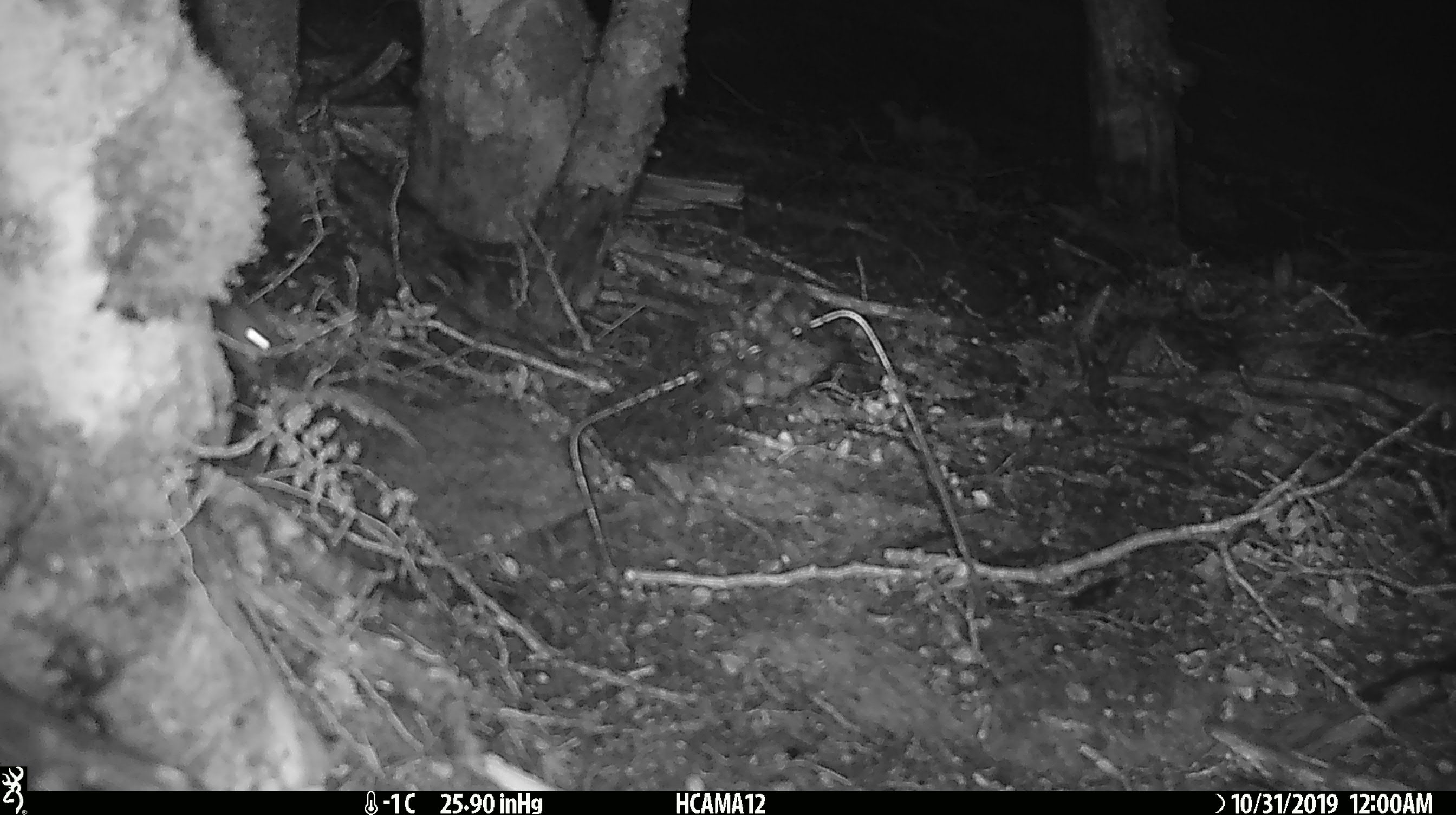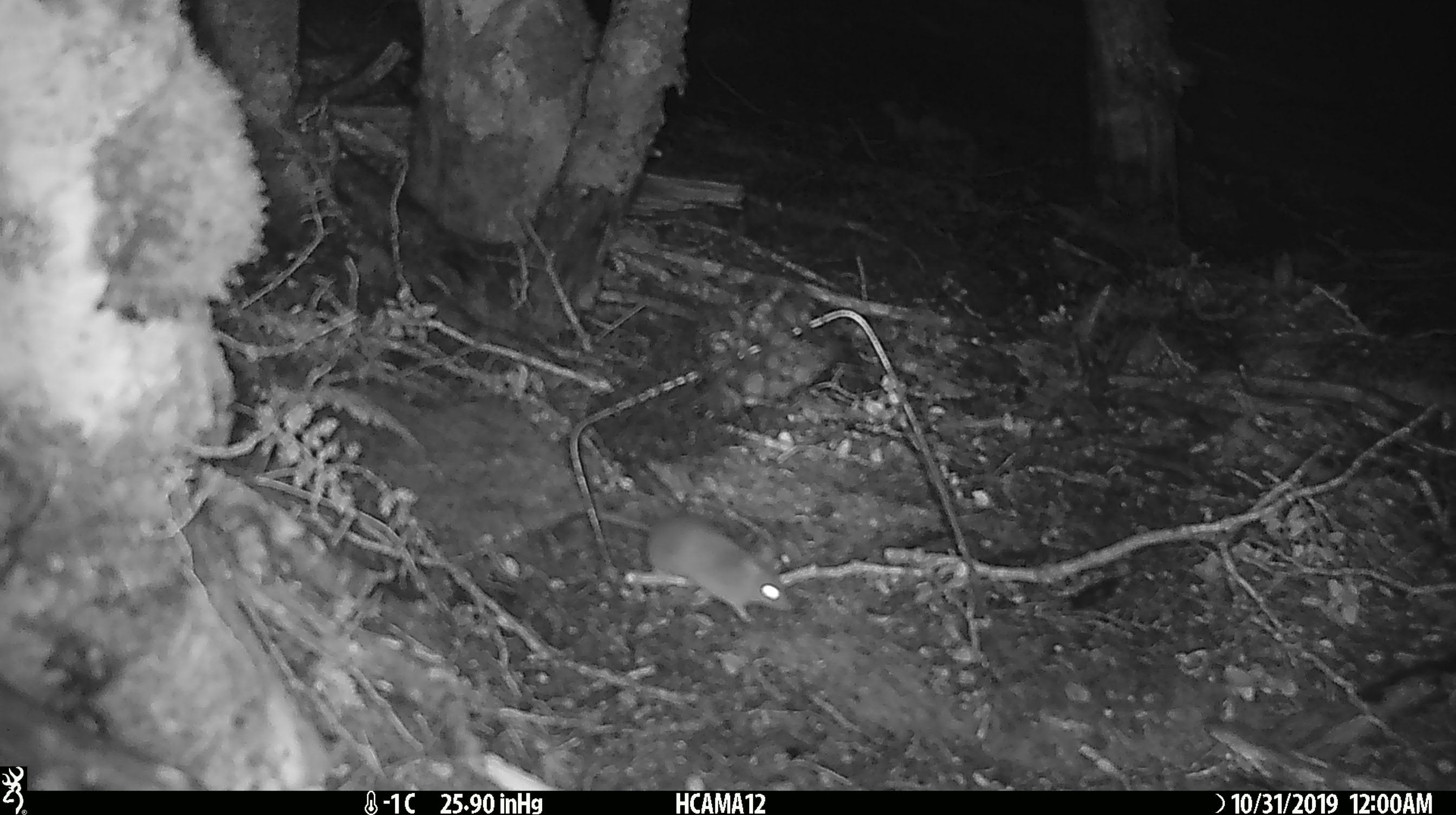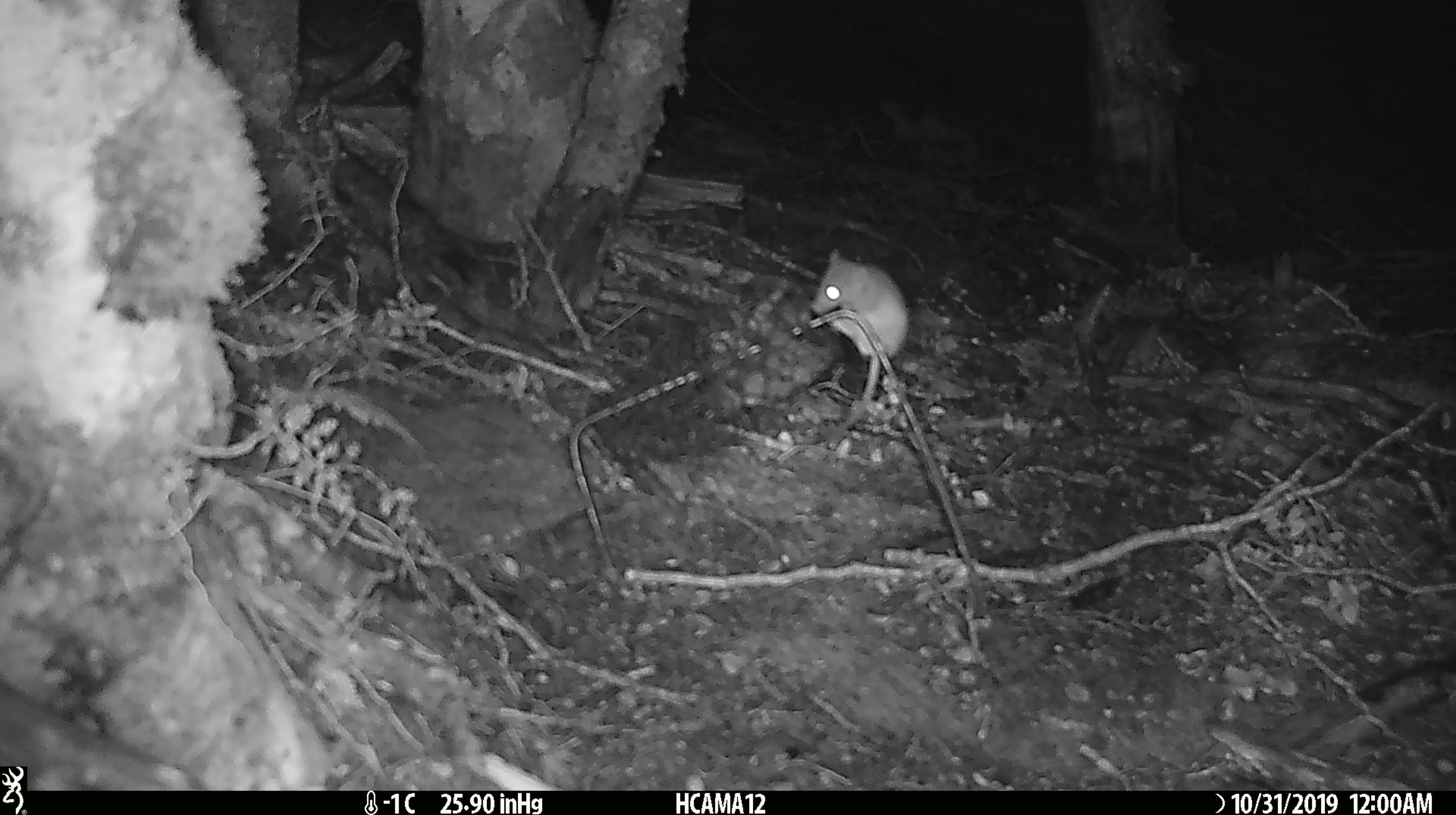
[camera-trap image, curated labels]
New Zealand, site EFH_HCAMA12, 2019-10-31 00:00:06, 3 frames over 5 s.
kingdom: Animalia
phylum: Chordata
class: Mammalia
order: Rodentia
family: Muridae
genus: Mus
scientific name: Mus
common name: mouse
Mouse (Mus).